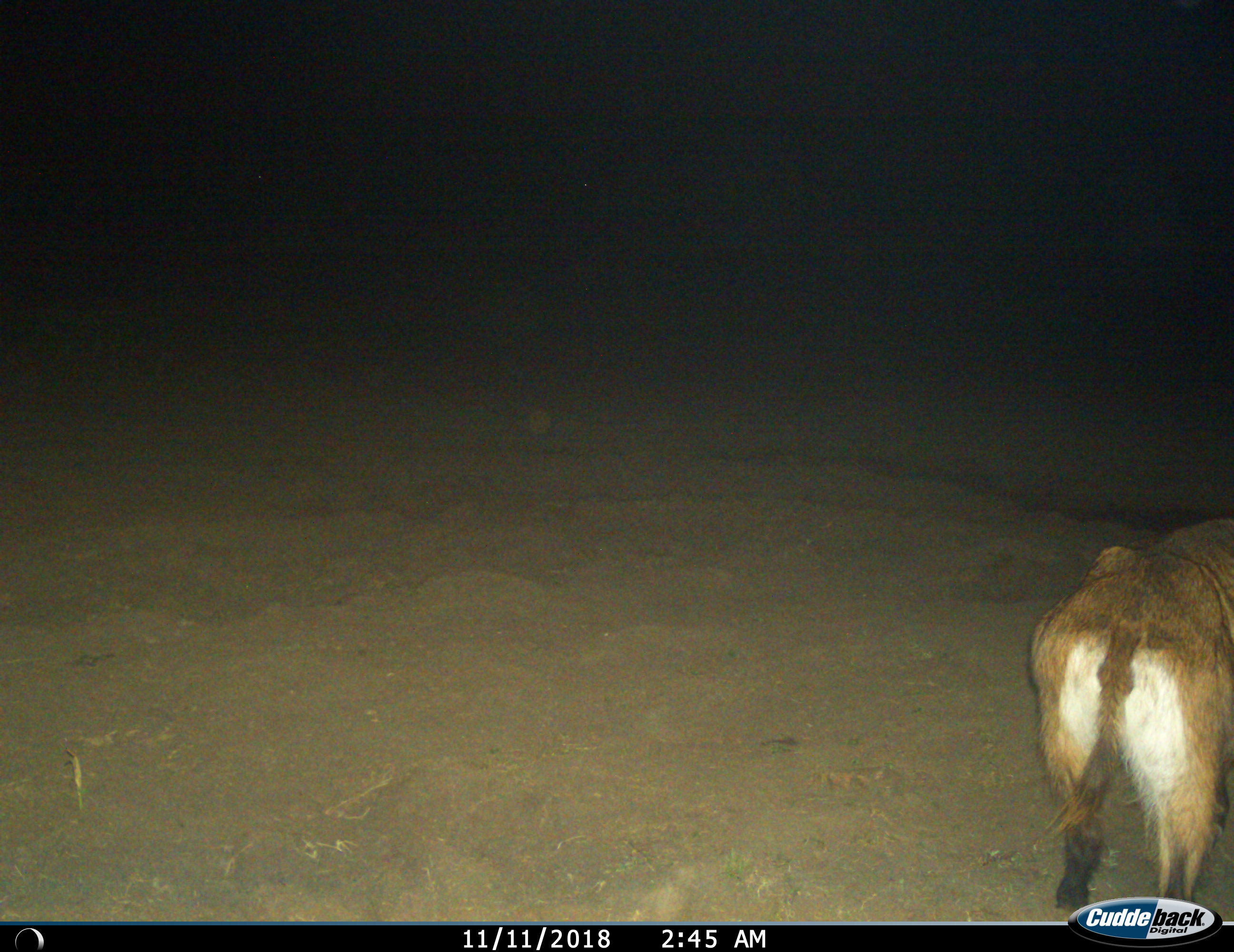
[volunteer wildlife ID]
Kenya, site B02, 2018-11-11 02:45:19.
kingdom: Animalia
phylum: Chordata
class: Mammalia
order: Artiodactyla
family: Bovidae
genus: Kobus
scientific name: Kobus ellipsiprymnus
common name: waterbuck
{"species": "waterbuck (Kobus ellipsiprymnus)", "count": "1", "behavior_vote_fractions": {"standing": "86%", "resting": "0%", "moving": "14%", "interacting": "0%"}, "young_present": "0%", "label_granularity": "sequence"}